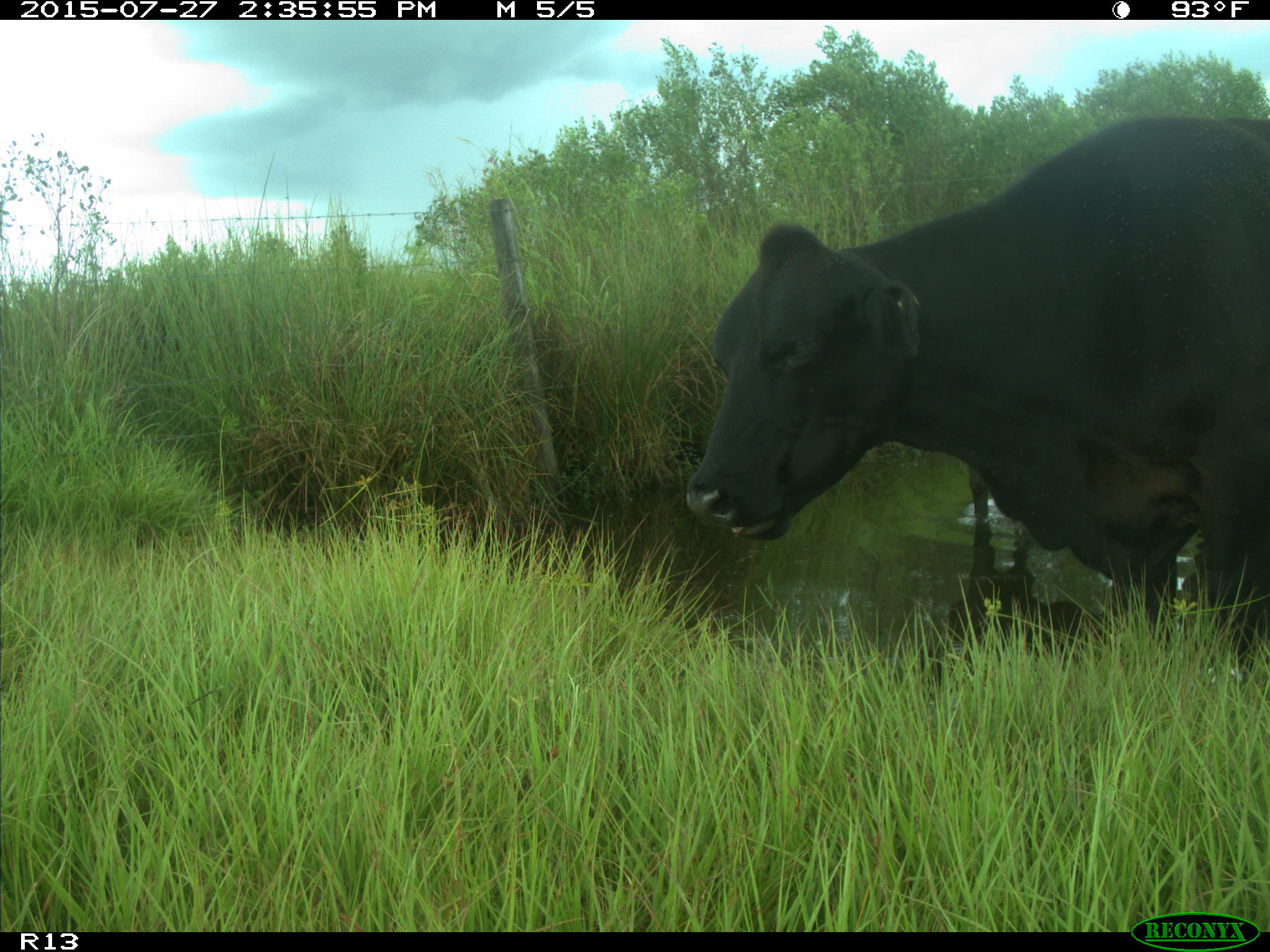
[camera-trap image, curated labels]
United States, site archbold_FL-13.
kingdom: Animalia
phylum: Chordata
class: Mammalia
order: Artiodactyla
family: Bovidae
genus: Bos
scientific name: Bos taurus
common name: domestic cow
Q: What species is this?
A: Bos taurus (domestic cow).